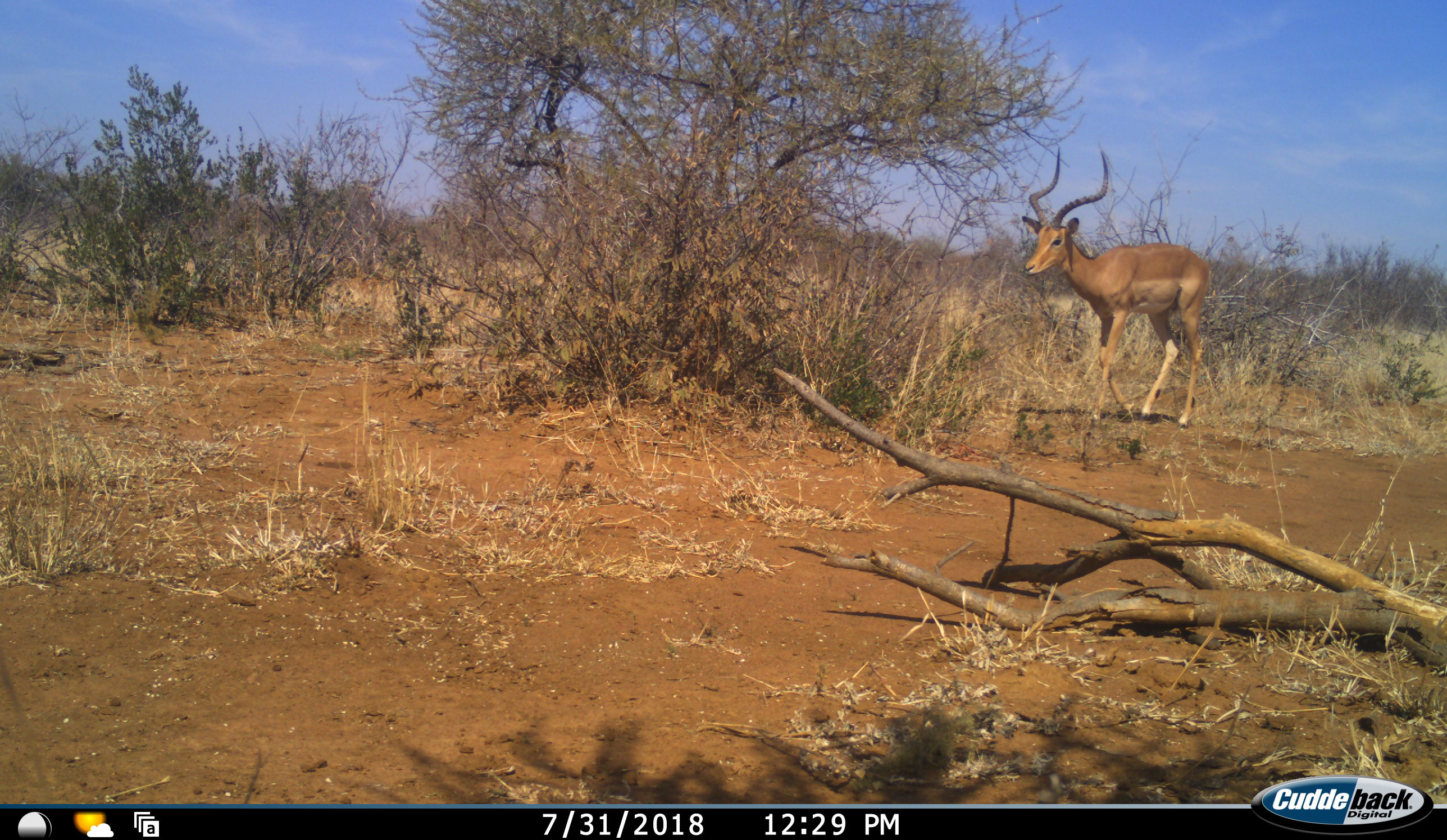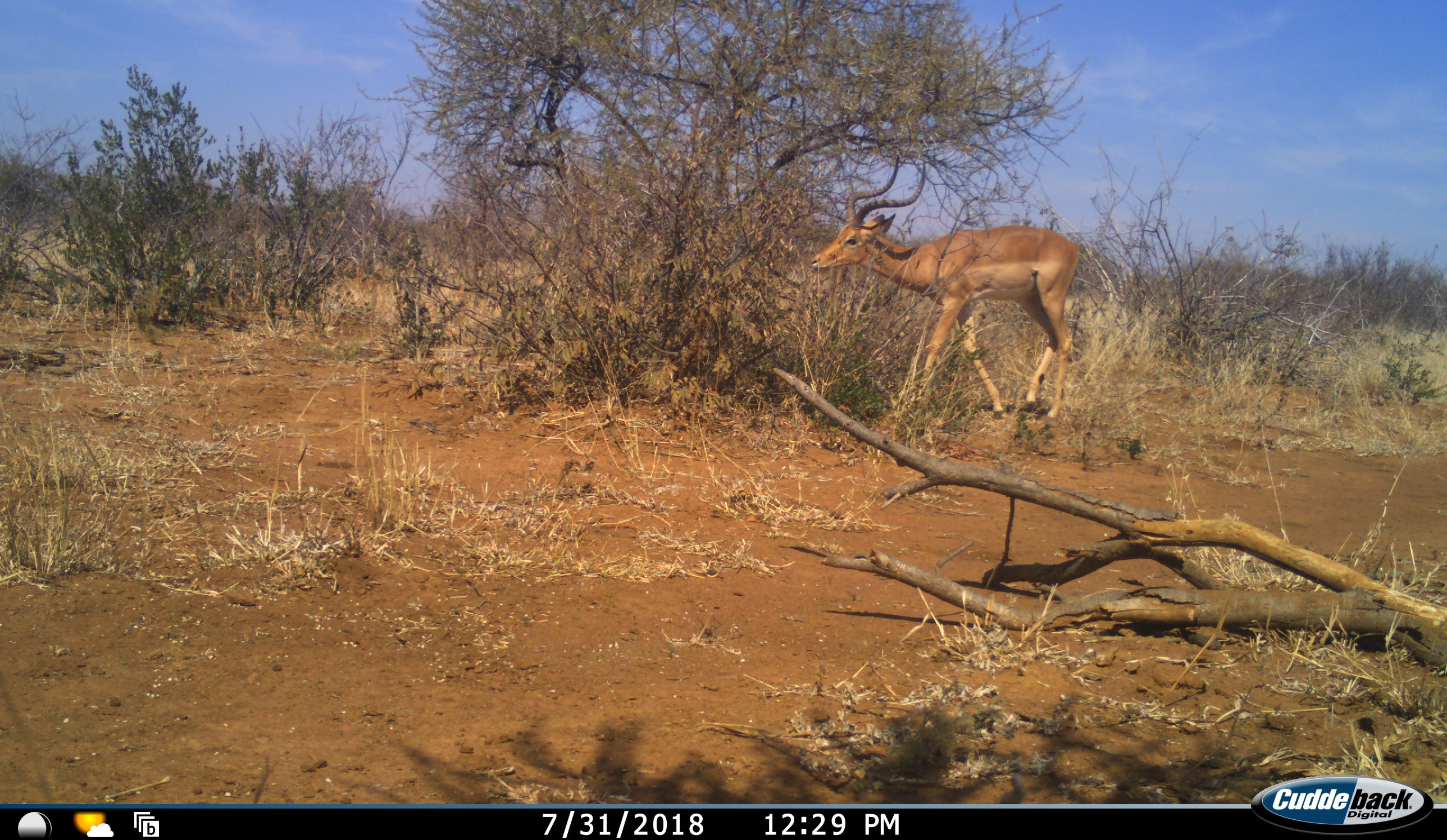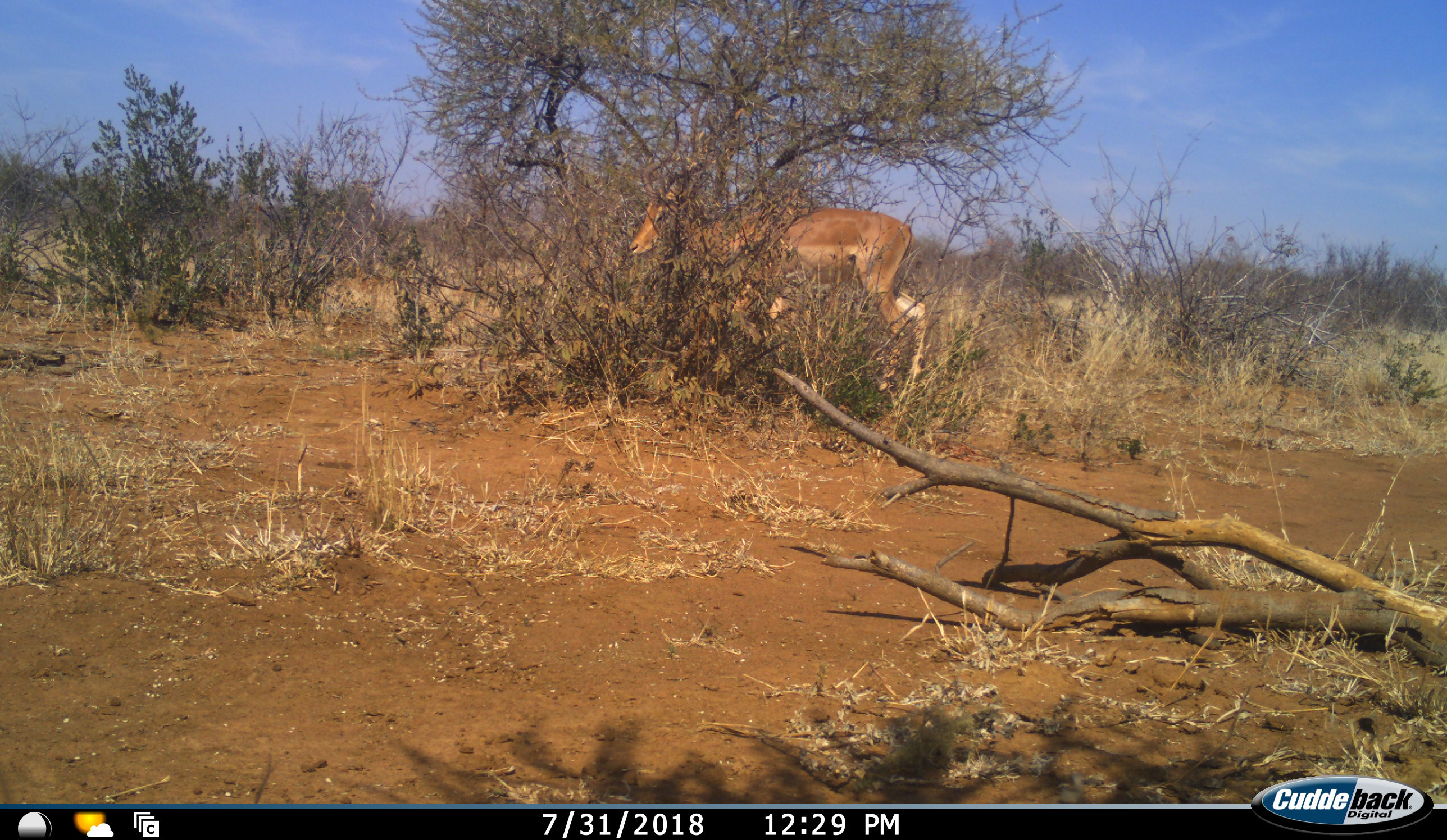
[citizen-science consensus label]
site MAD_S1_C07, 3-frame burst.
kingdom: Animalia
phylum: Chordata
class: Mammalia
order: Artiodactyla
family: Bovidae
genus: Aepyceros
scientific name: Aepyceros melampus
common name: impala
Impala (Aepyceros melampus), count 1. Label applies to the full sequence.